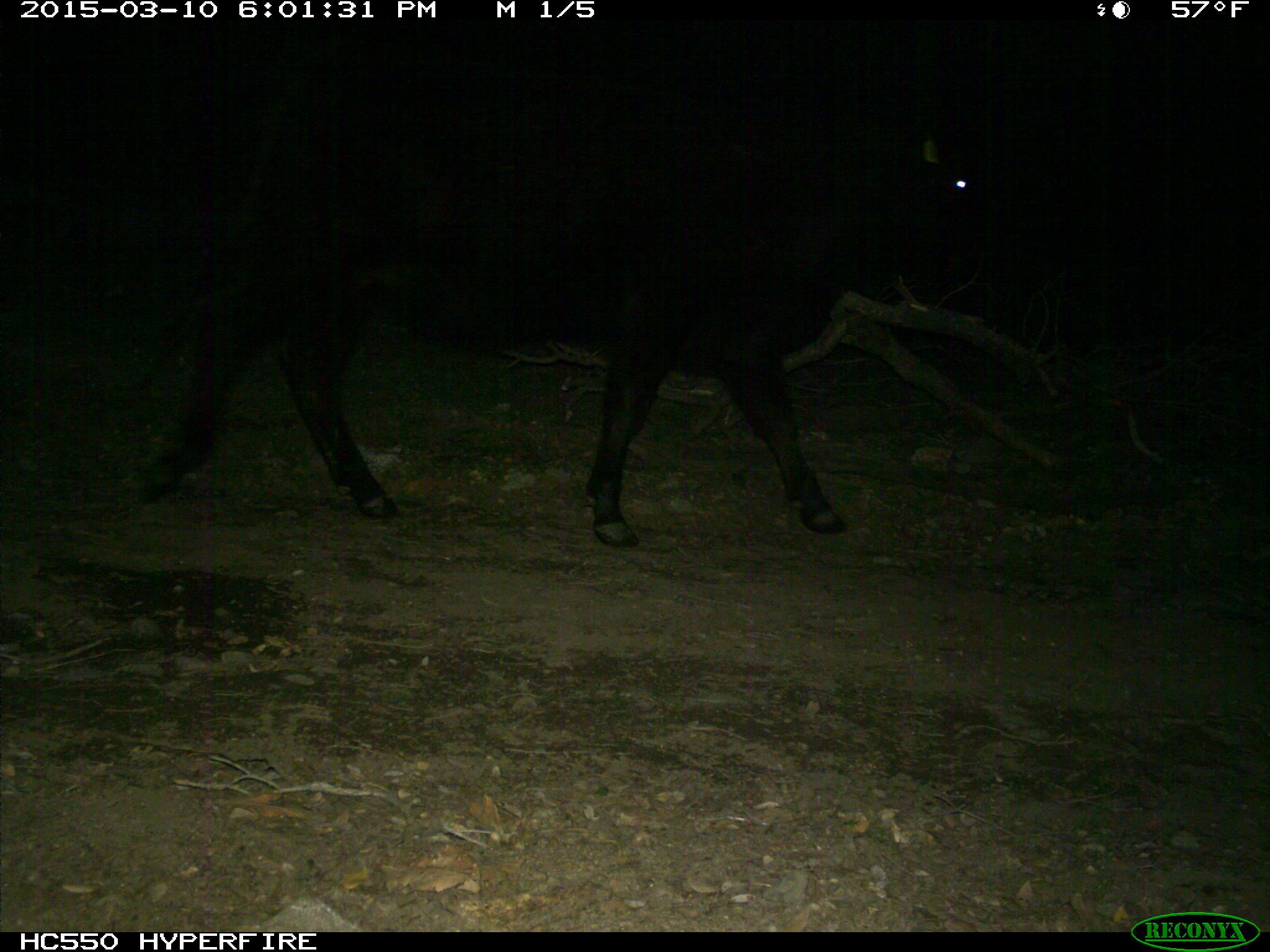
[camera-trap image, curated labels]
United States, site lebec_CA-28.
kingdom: Animalia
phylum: Chordata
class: Mammalia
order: Artiodactyla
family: Bovidae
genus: Bos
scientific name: Bos taurus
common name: domestic cow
Bos taurus (domestic cow).